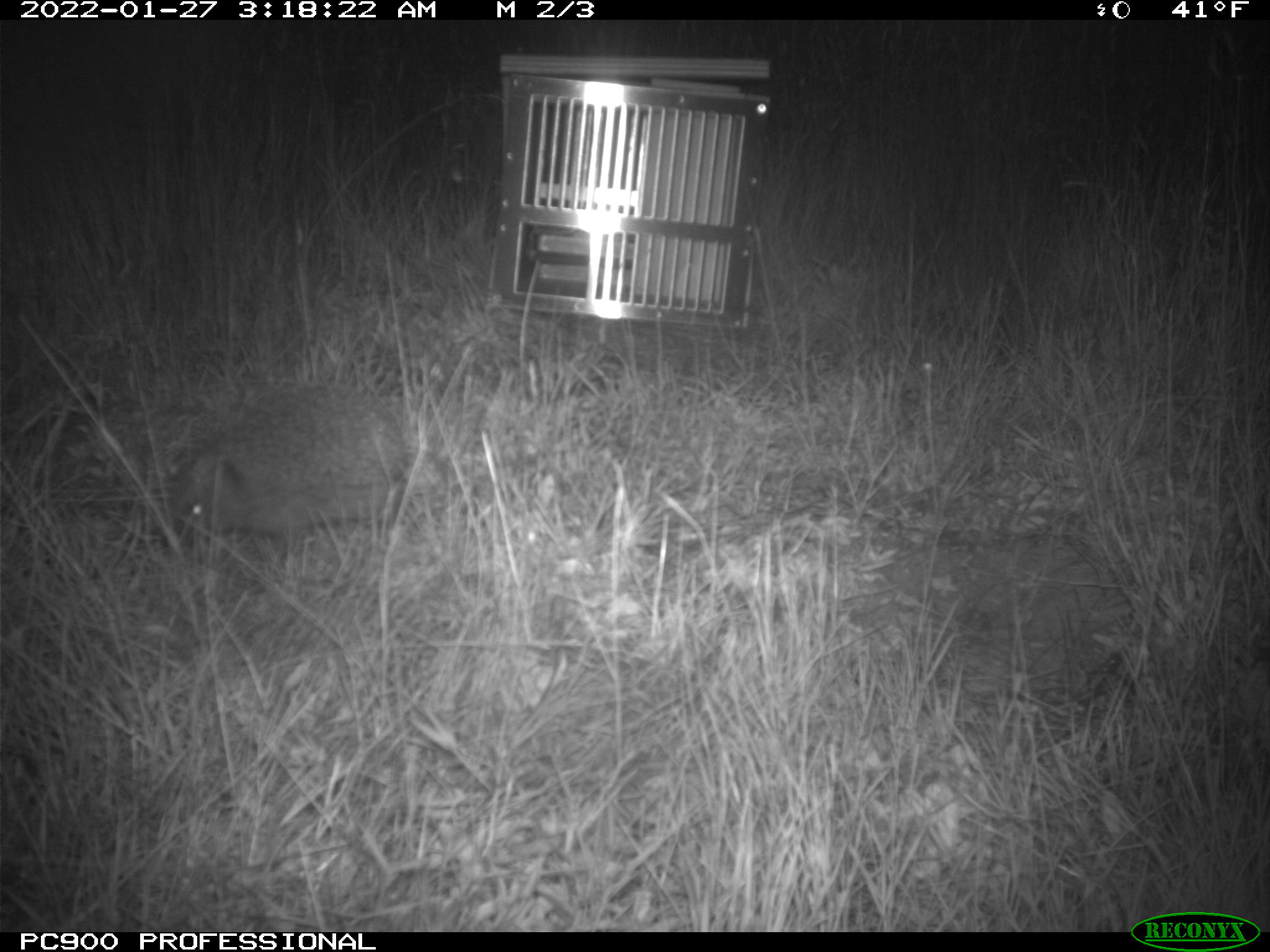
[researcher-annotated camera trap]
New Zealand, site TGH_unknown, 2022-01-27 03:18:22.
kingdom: Animalia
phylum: Chordata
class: Mammalia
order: Eulipotyphla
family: Erinaceidae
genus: Erinaceus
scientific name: Erinaceus europaeus europaeus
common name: european hedgehog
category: hedgehog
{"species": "hedgehog (european hedgehog) (Erinaceus europaeus europaeus)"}